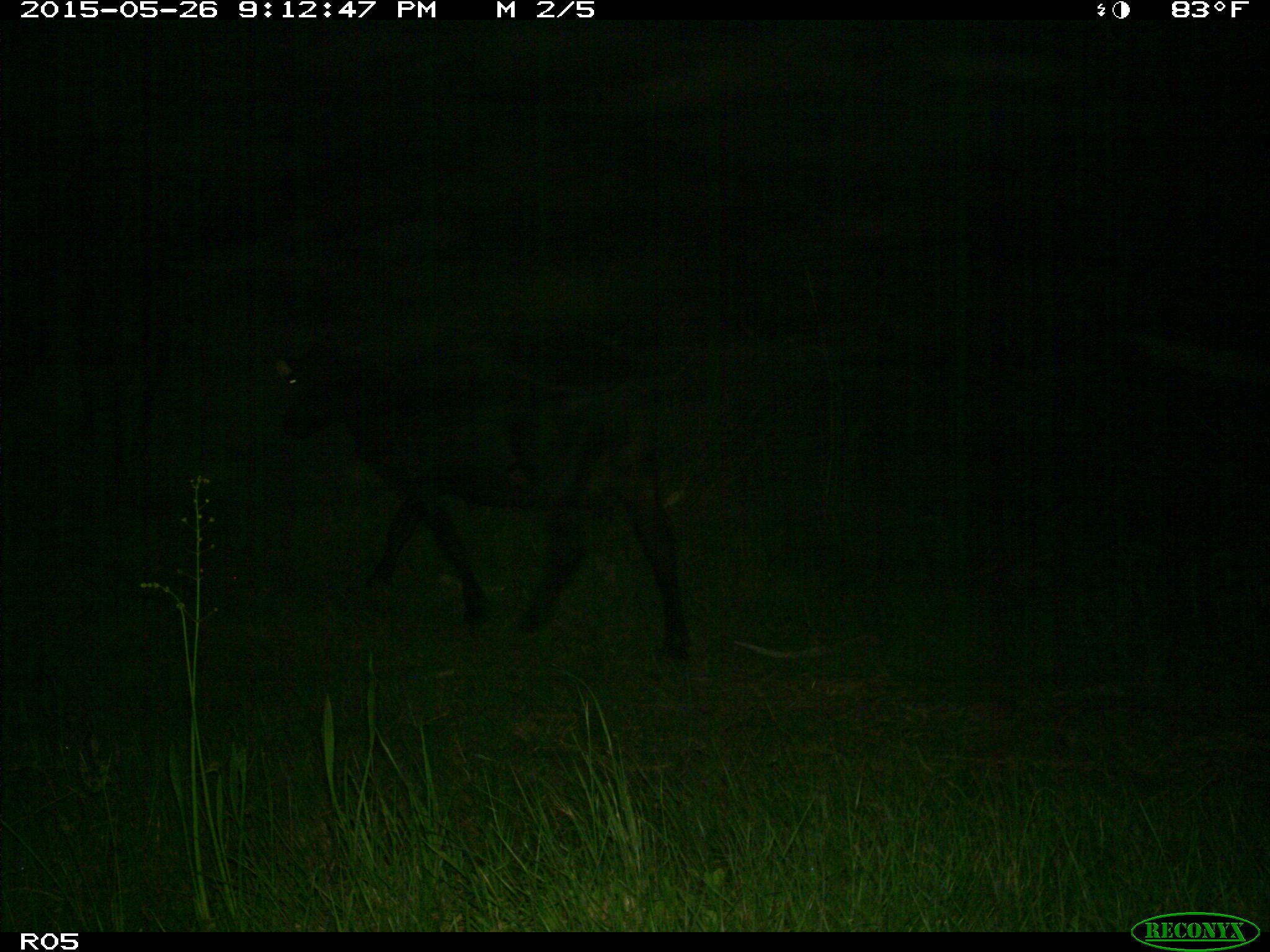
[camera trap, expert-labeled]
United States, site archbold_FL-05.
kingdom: Animalia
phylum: Chordata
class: Mammalia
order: Artiodactyla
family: Bovidae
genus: Bos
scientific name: Bos taurus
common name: domestic cow